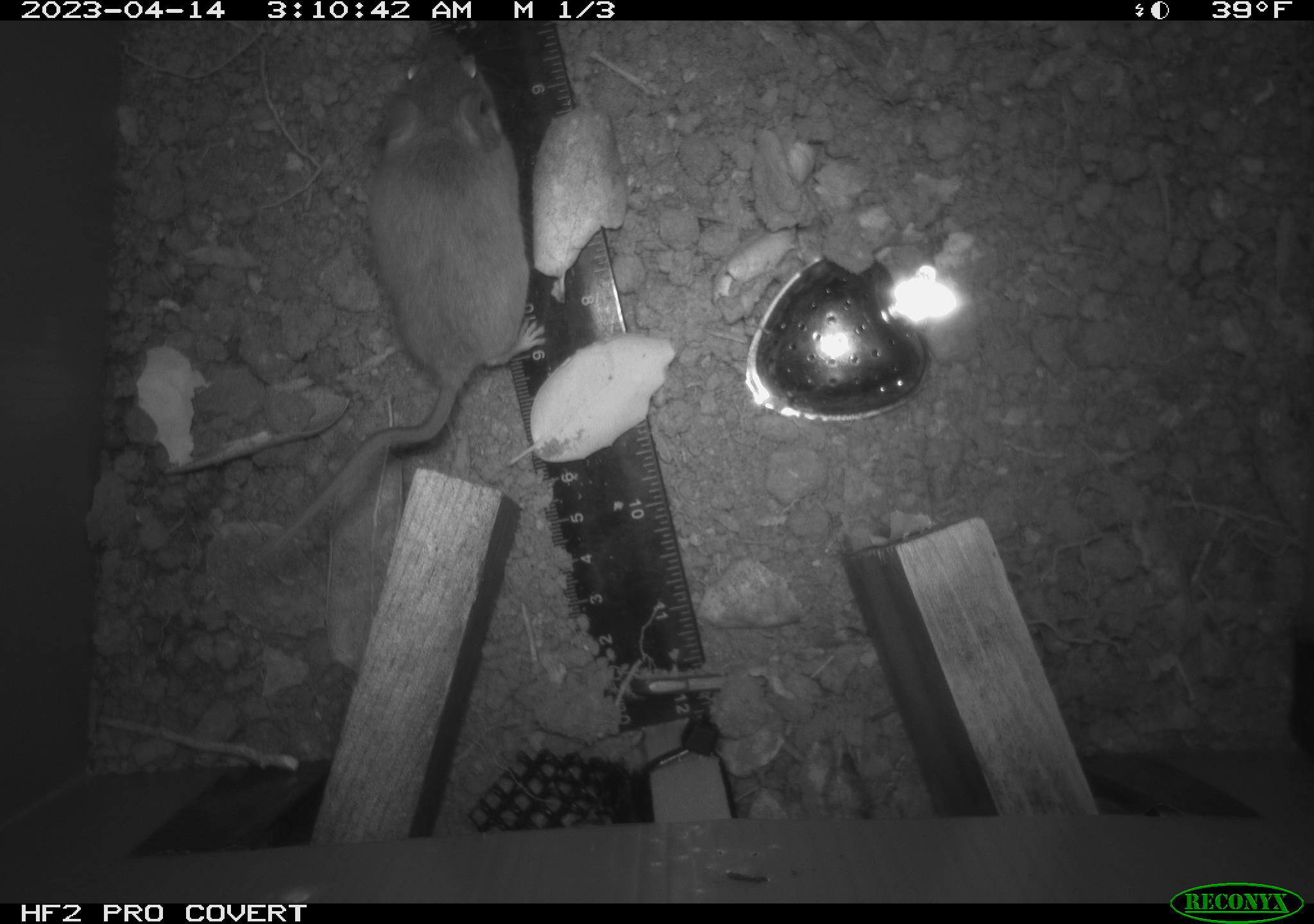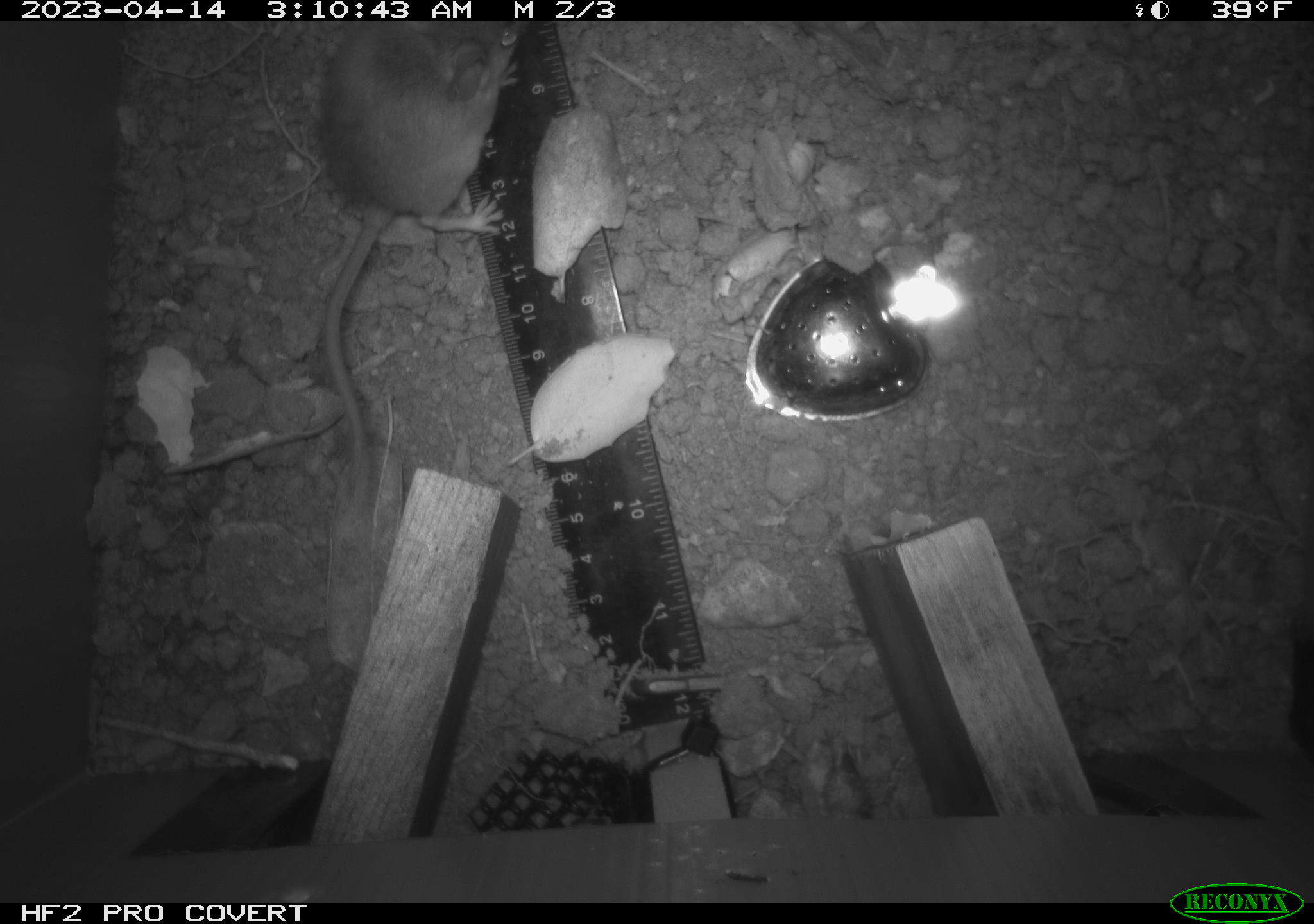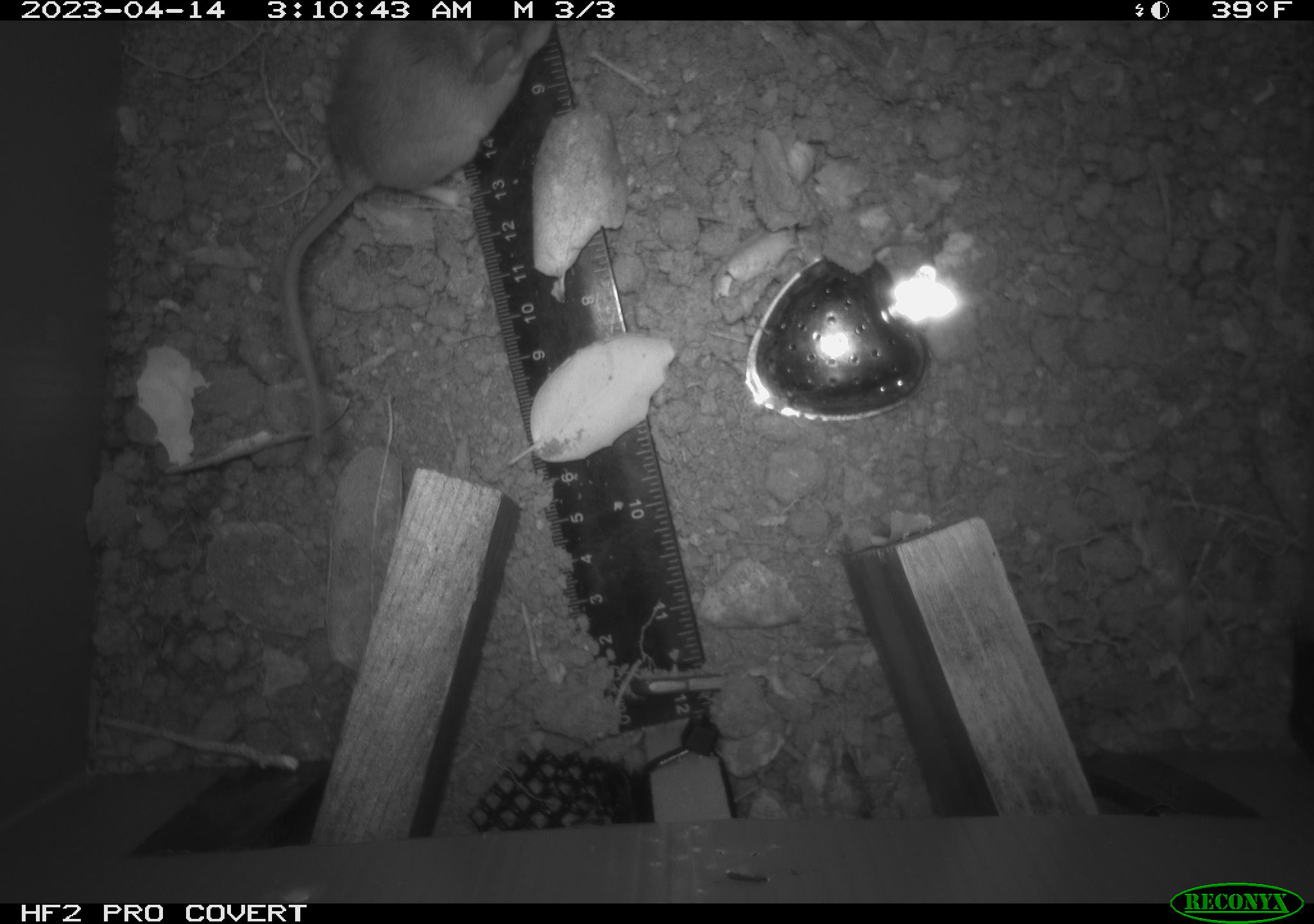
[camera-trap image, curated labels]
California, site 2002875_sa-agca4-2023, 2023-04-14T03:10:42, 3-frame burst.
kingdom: Animalia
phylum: Chordata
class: Mammalia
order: Rodentia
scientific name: Rodentia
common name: mouse species